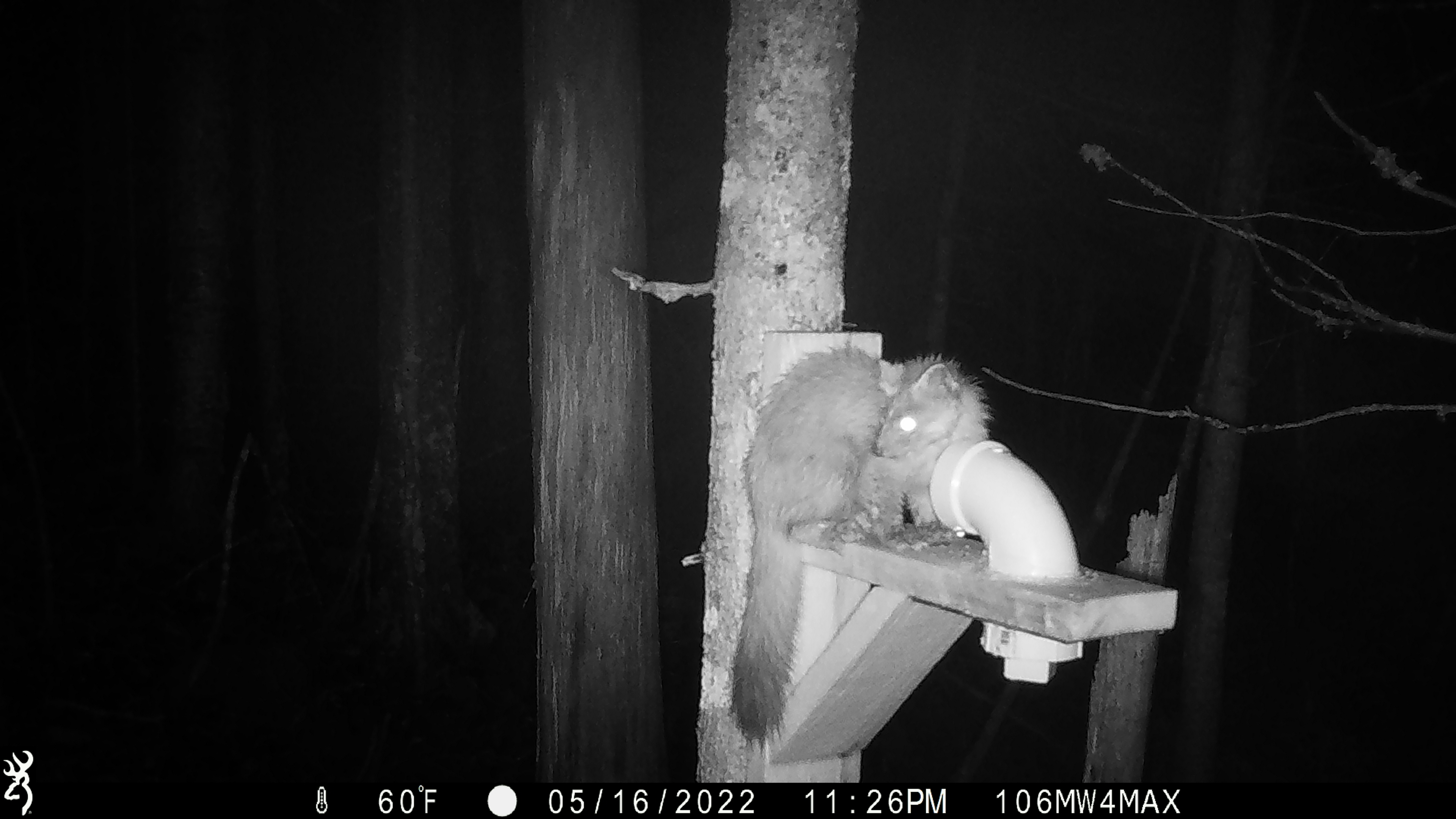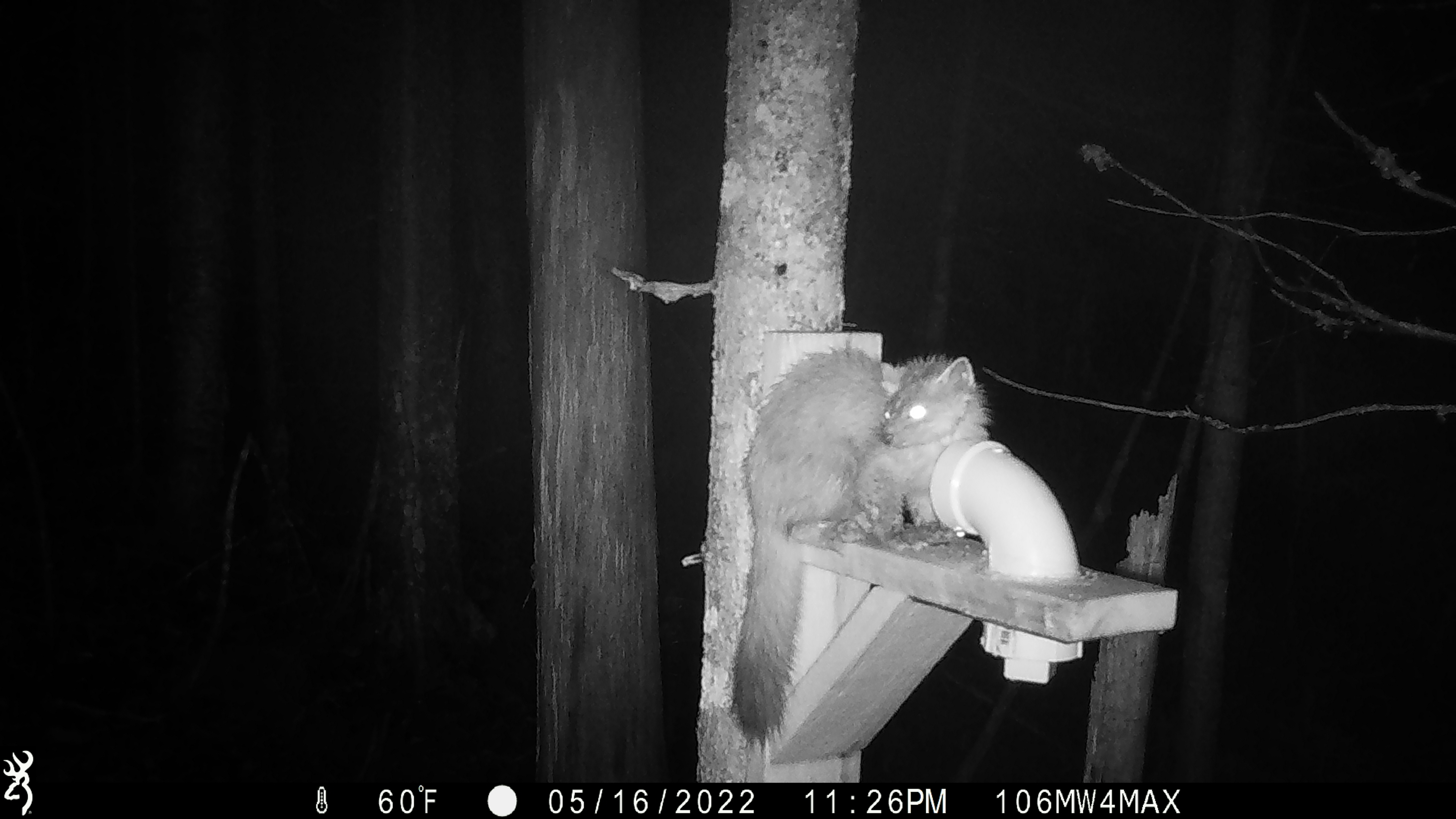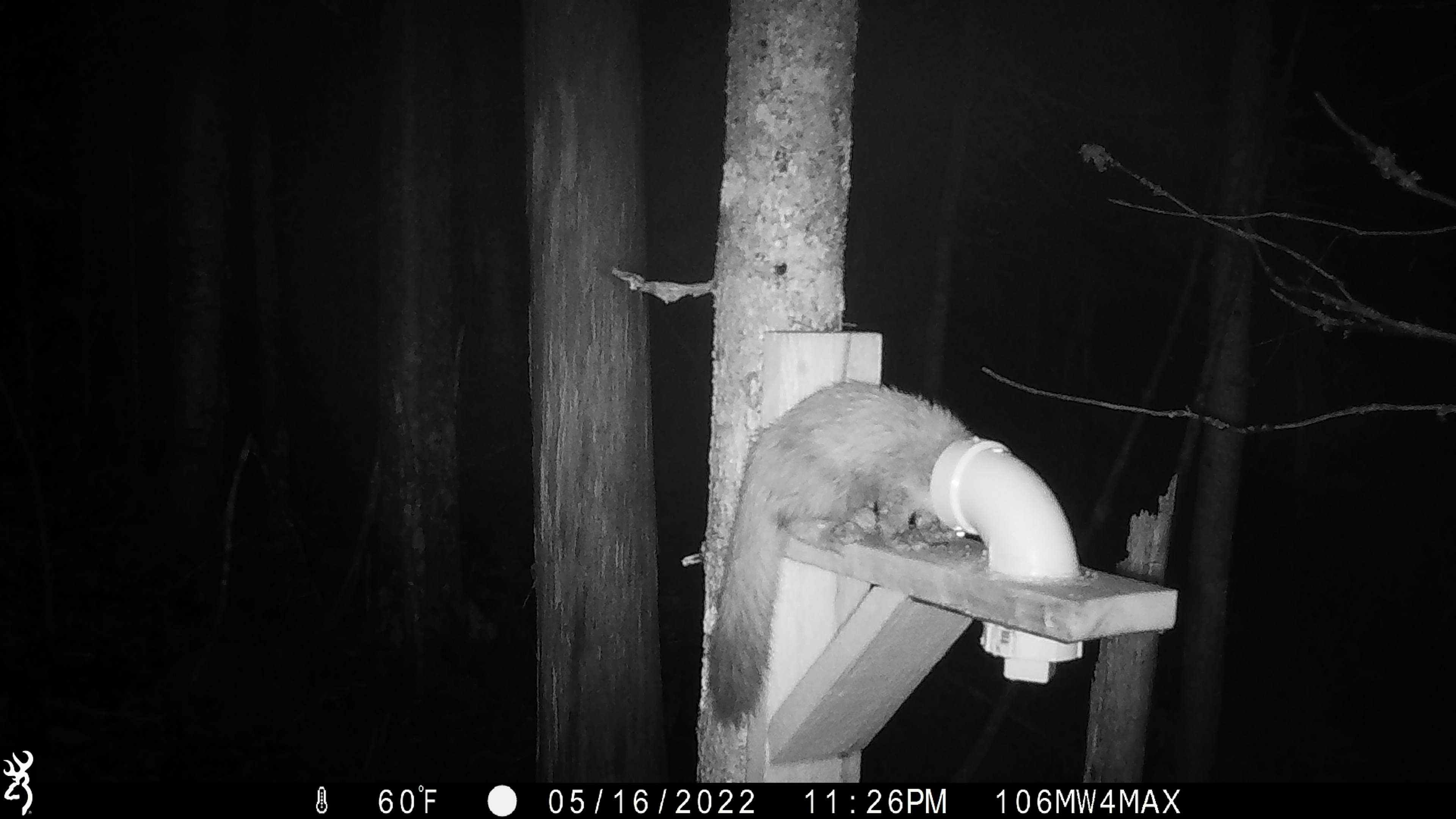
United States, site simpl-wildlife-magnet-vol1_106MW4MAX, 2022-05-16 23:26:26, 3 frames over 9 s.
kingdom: Animalia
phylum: Chordata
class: Mammalia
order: Carnivora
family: Mustelidae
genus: Martes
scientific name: Martes americana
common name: american marten